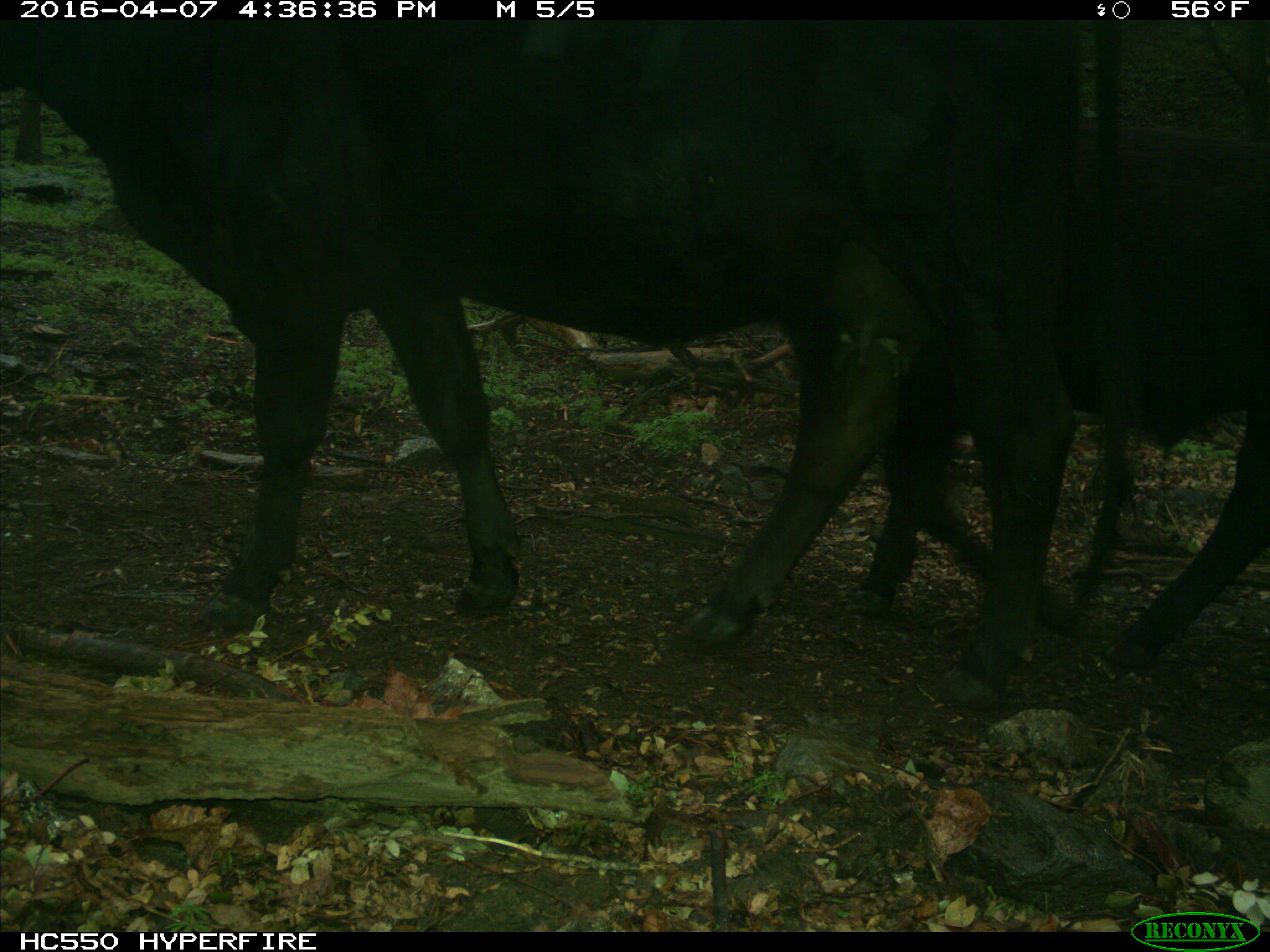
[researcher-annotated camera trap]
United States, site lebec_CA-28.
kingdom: Animalia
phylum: Chordata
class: Mammalia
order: Artiodactyla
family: Bovidae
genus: Bos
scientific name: Bos taurus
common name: domestic cow